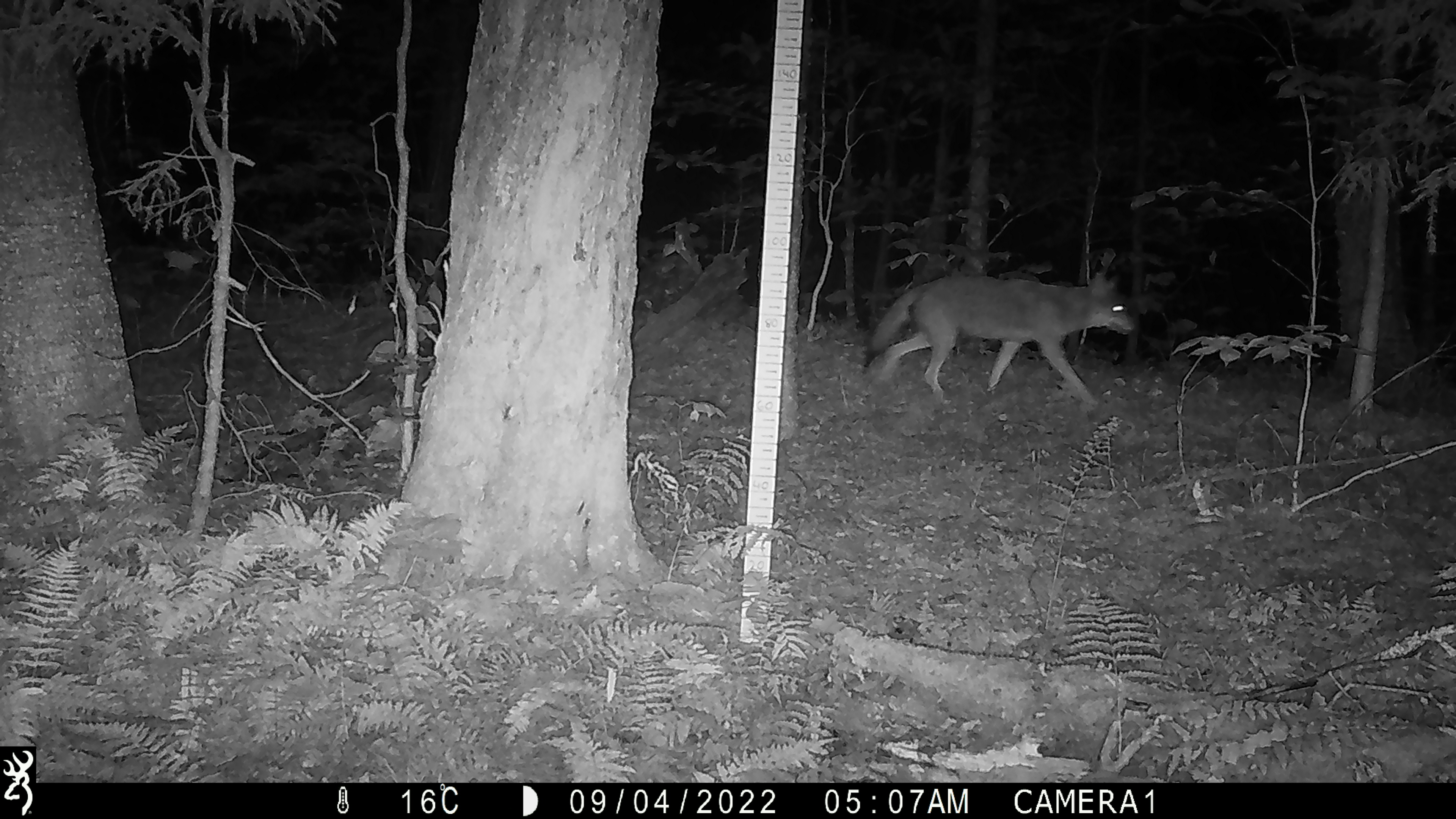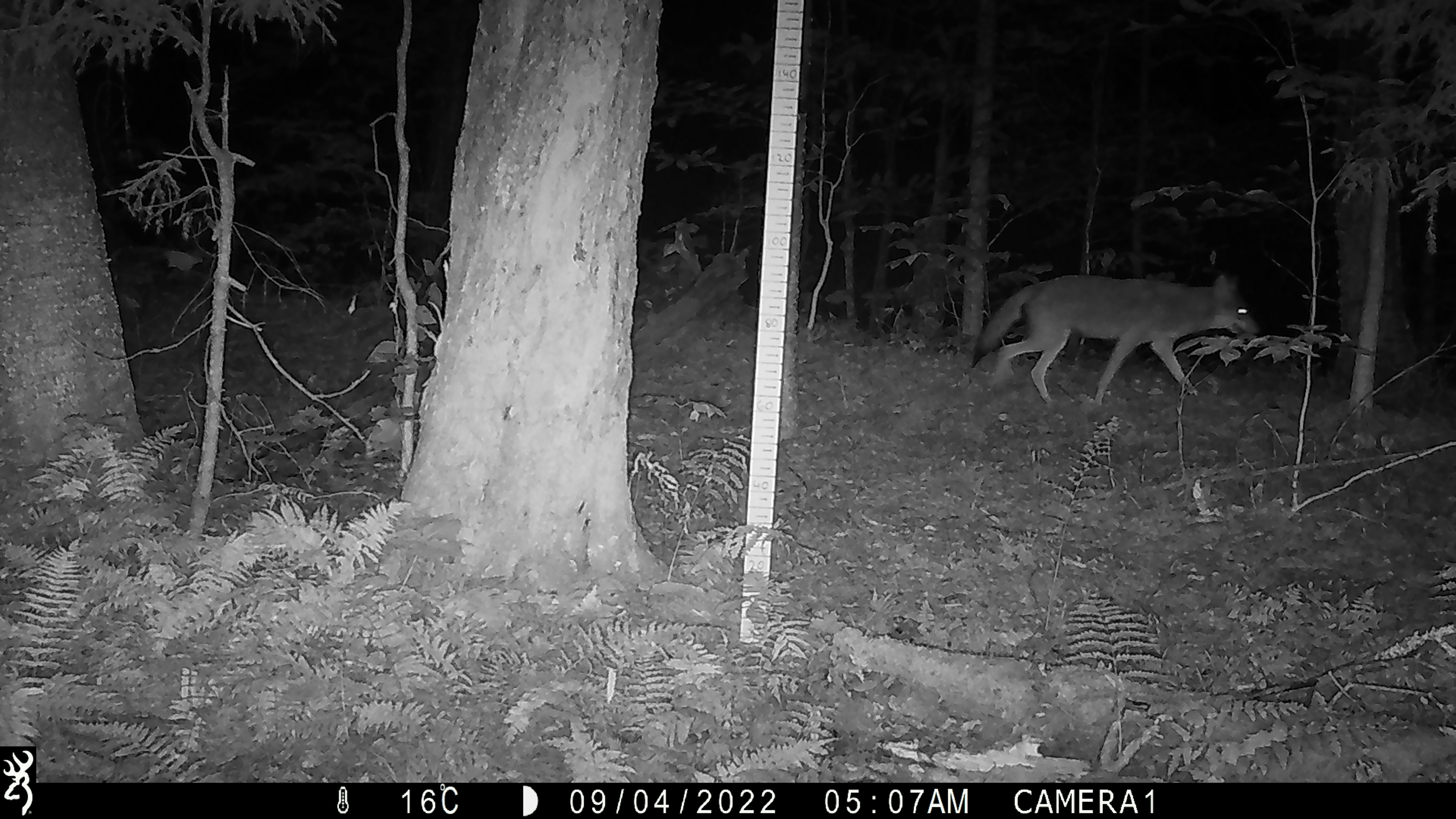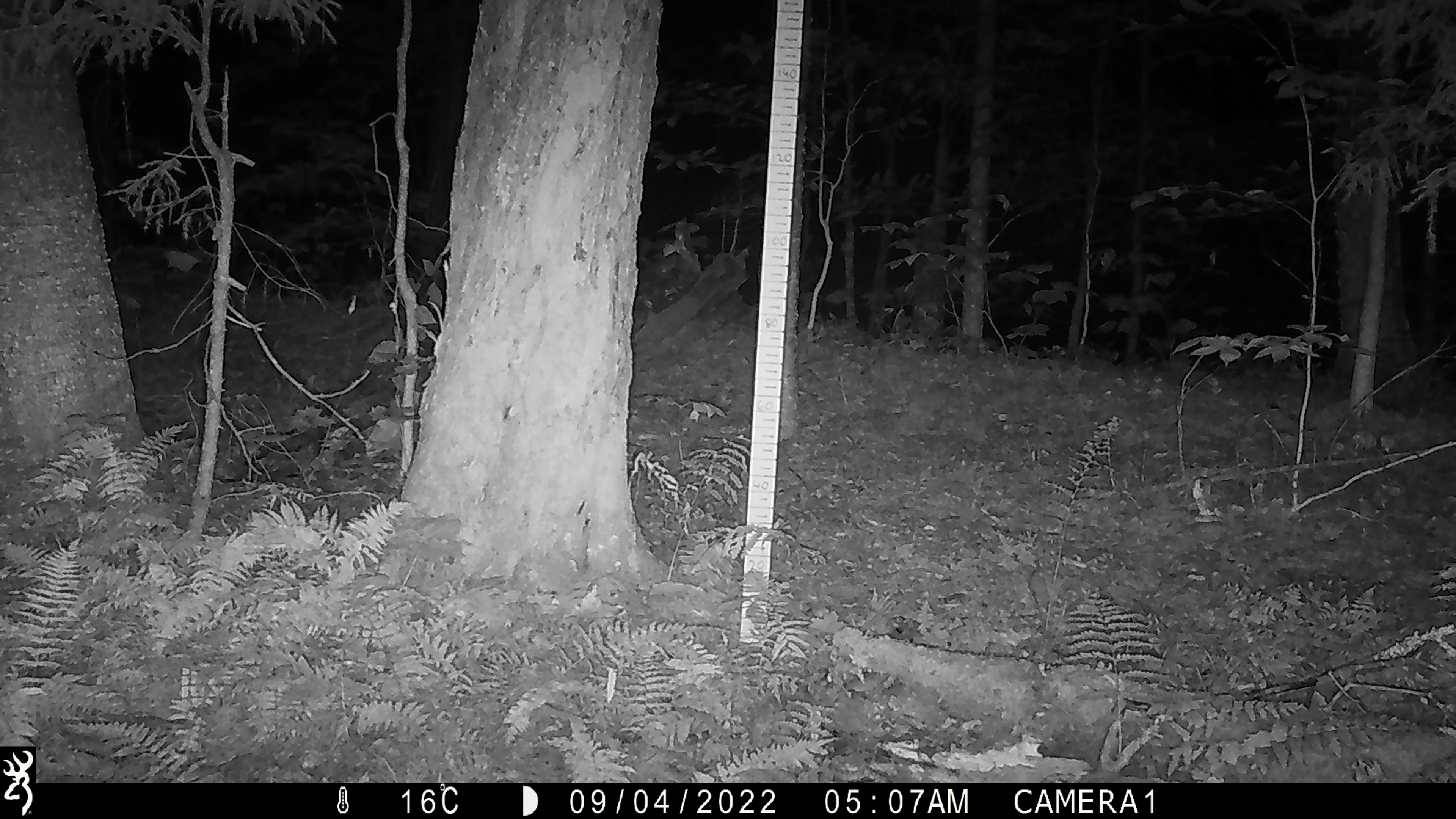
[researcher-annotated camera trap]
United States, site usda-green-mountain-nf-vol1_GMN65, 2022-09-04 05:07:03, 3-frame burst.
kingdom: Animalia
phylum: Chordata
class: Mammalia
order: Carnivora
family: Canidae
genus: Canis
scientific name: Canis latrans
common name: coyote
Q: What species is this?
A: Coyote (Canis latrans).